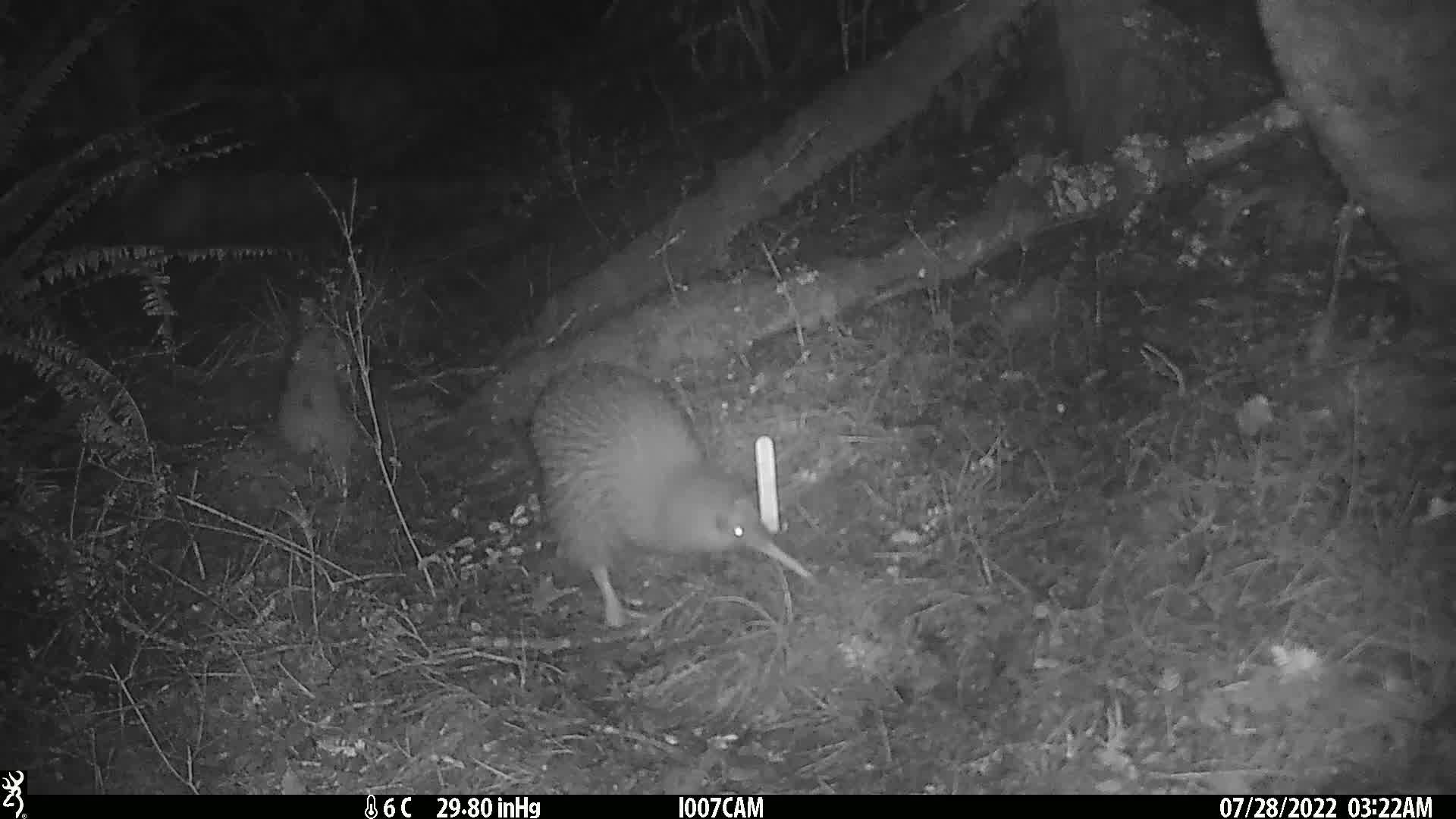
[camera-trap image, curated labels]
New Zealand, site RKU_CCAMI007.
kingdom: Animalia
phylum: Chordata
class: Aves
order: Apterygiformes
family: Apterygidae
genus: Apteryx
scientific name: Apteryx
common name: kiwi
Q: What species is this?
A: Kiwi (Apteryx).